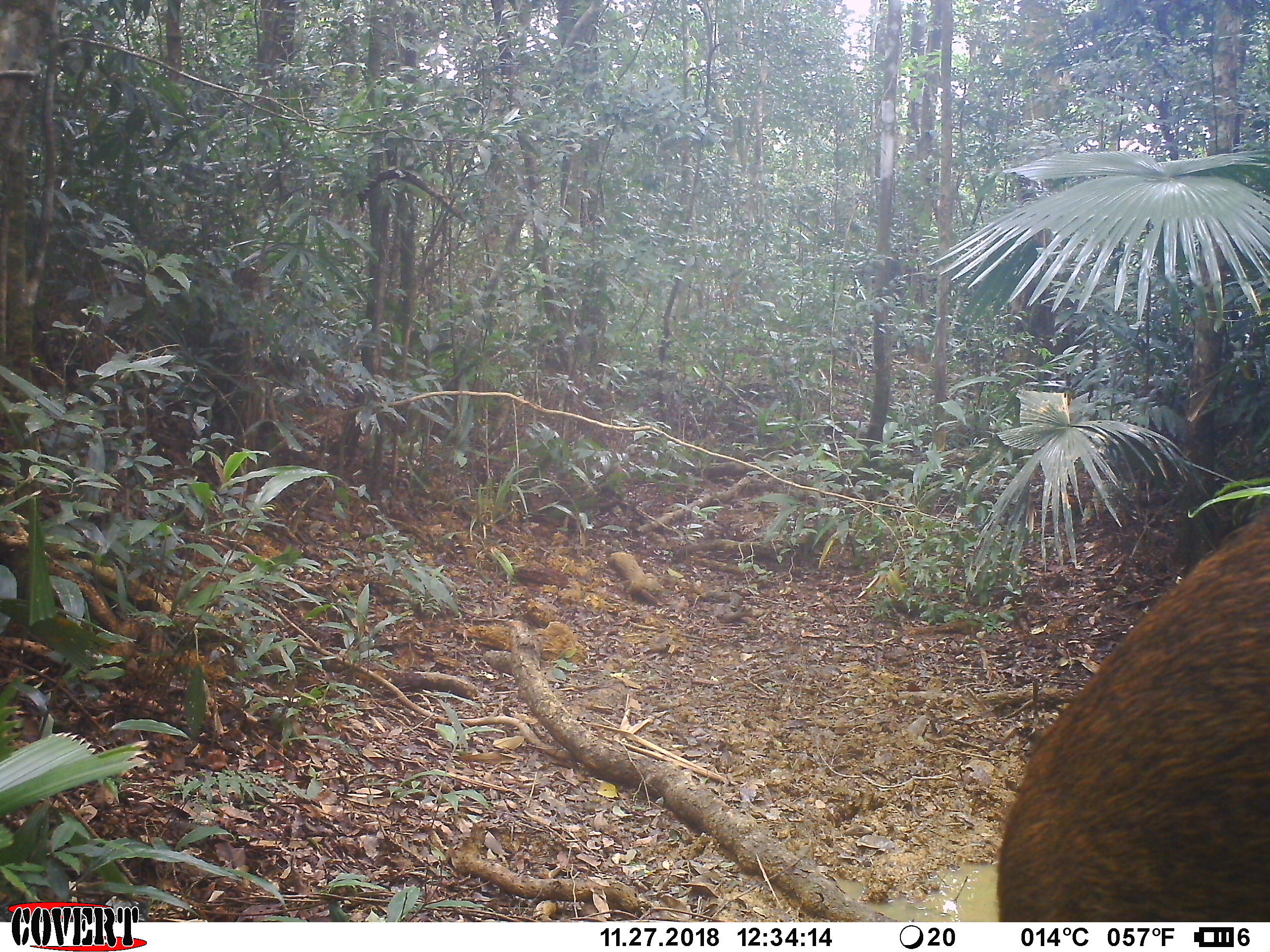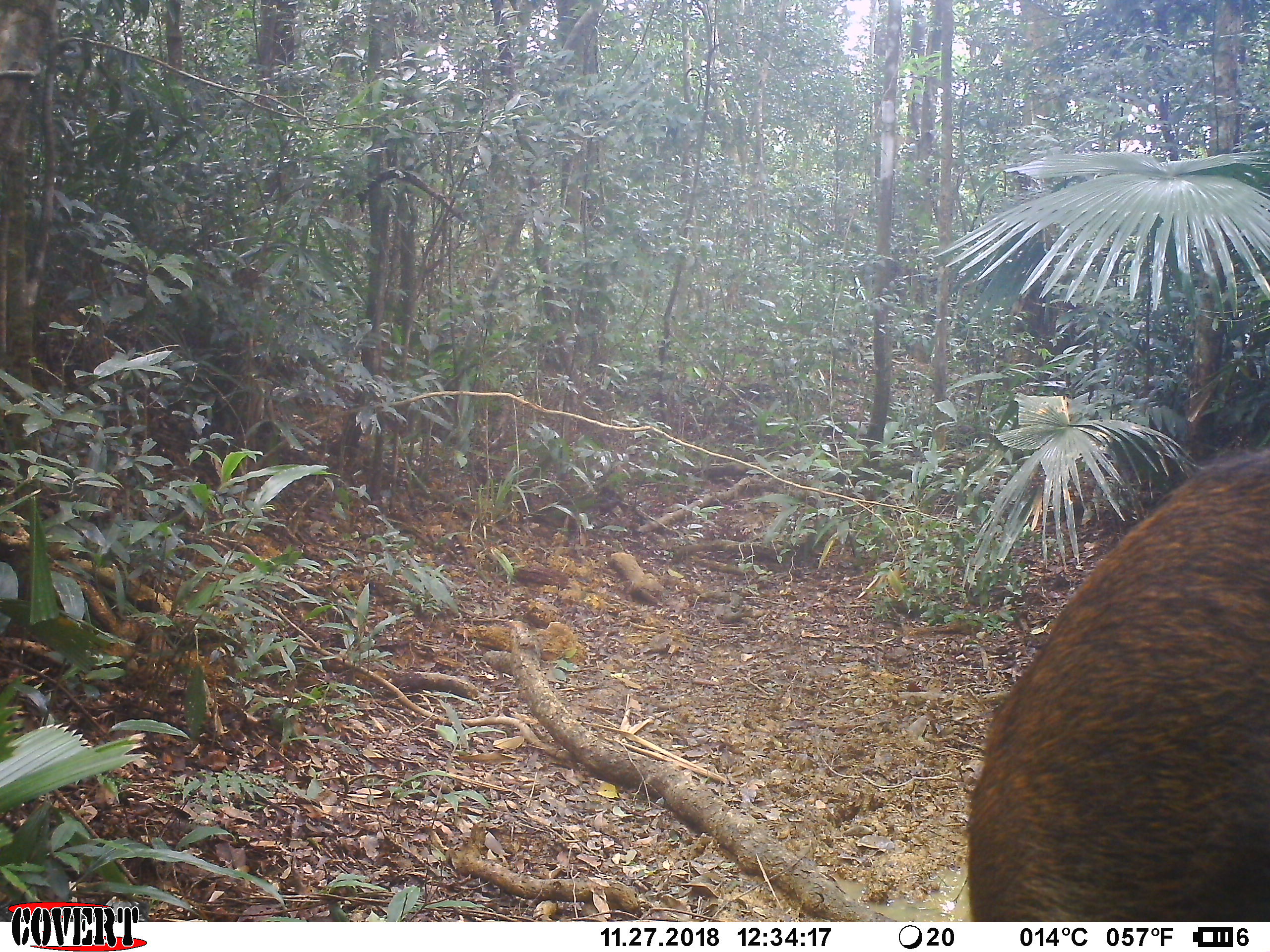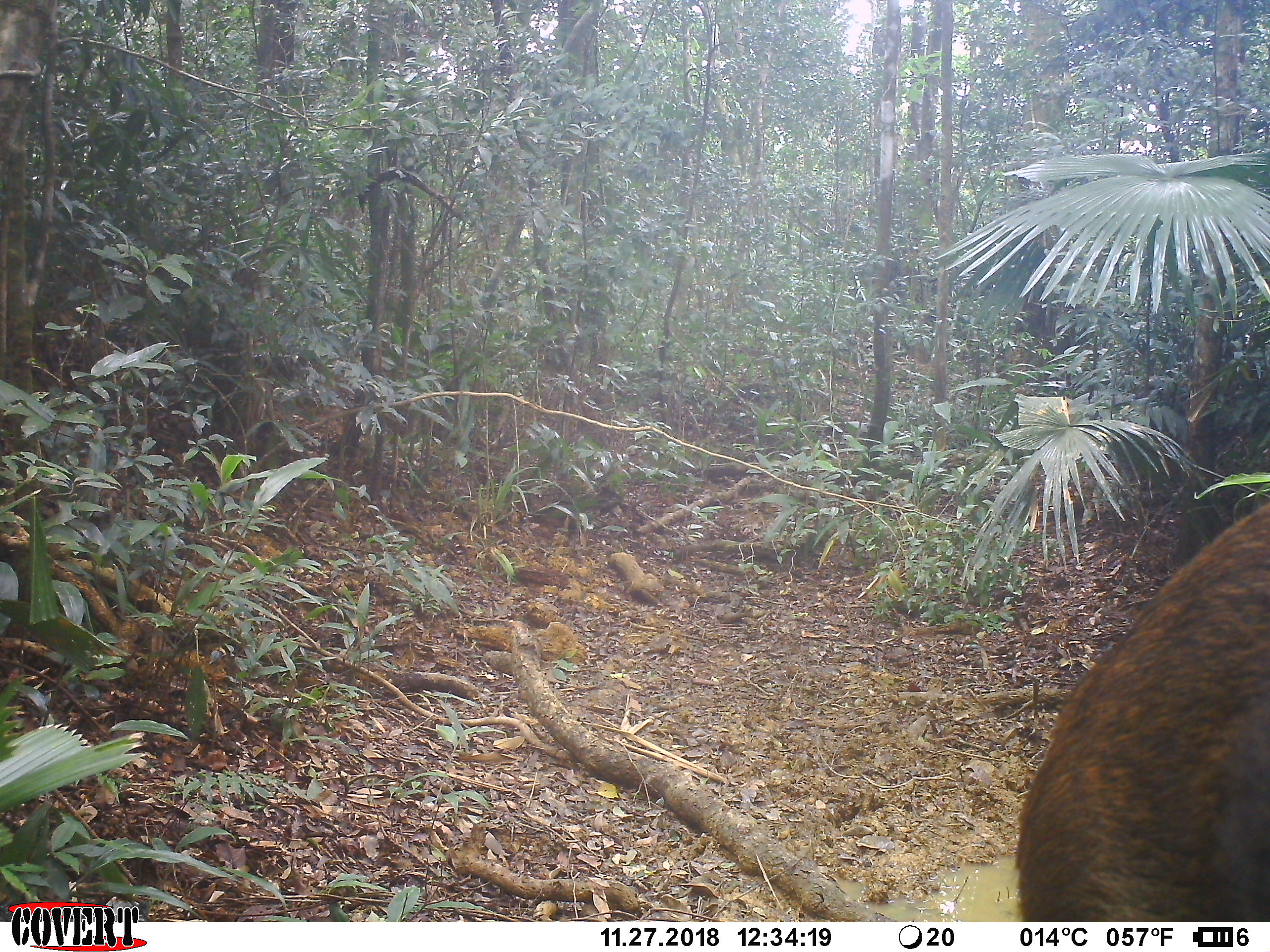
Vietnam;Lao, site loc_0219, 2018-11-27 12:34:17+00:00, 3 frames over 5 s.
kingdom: Animalia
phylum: Chordata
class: Mammalia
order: Artiodactyla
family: Suidae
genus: Sus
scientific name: Sus scrofa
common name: eurasian wild pig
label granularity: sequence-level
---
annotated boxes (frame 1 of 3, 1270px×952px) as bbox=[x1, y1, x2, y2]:
eurasian wild pig: bbox=[995, 505, 1270, 922]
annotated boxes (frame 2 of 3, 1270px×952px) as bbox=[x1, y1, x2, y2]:
eurasian wild pig: bbox=[965, 440, 1269, 923]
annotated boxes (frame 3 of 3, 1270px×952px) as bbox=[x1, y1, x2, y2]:
eurasian wild pig: bbox=[1017, 498, 1270, 921]